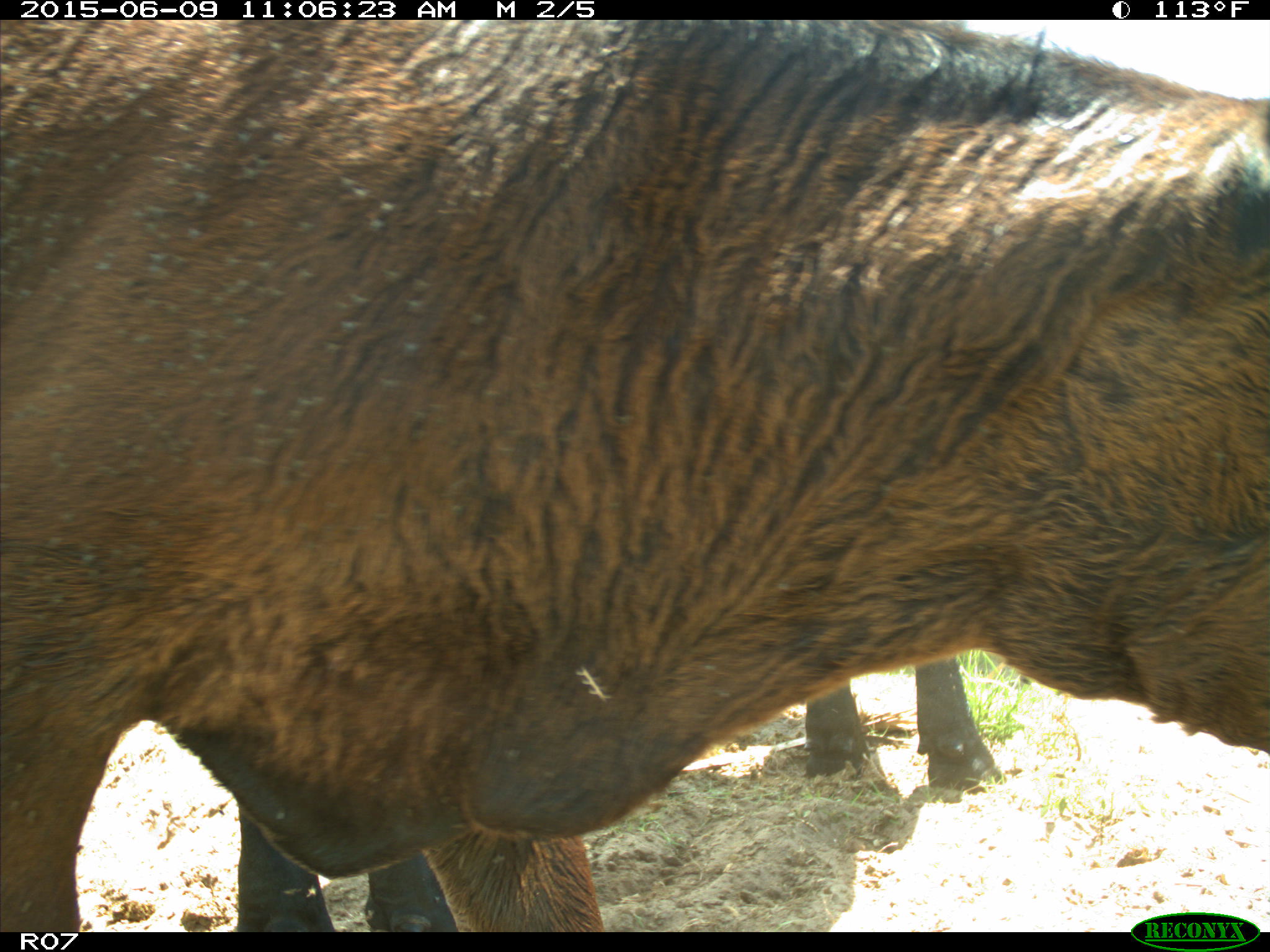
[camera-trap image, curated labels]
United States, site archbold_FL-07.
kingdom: Animalia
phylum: Chordata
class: Mammalia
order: Artiodactyla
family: Bovidae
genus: Bos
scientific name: Bos taurus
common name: domestic cow